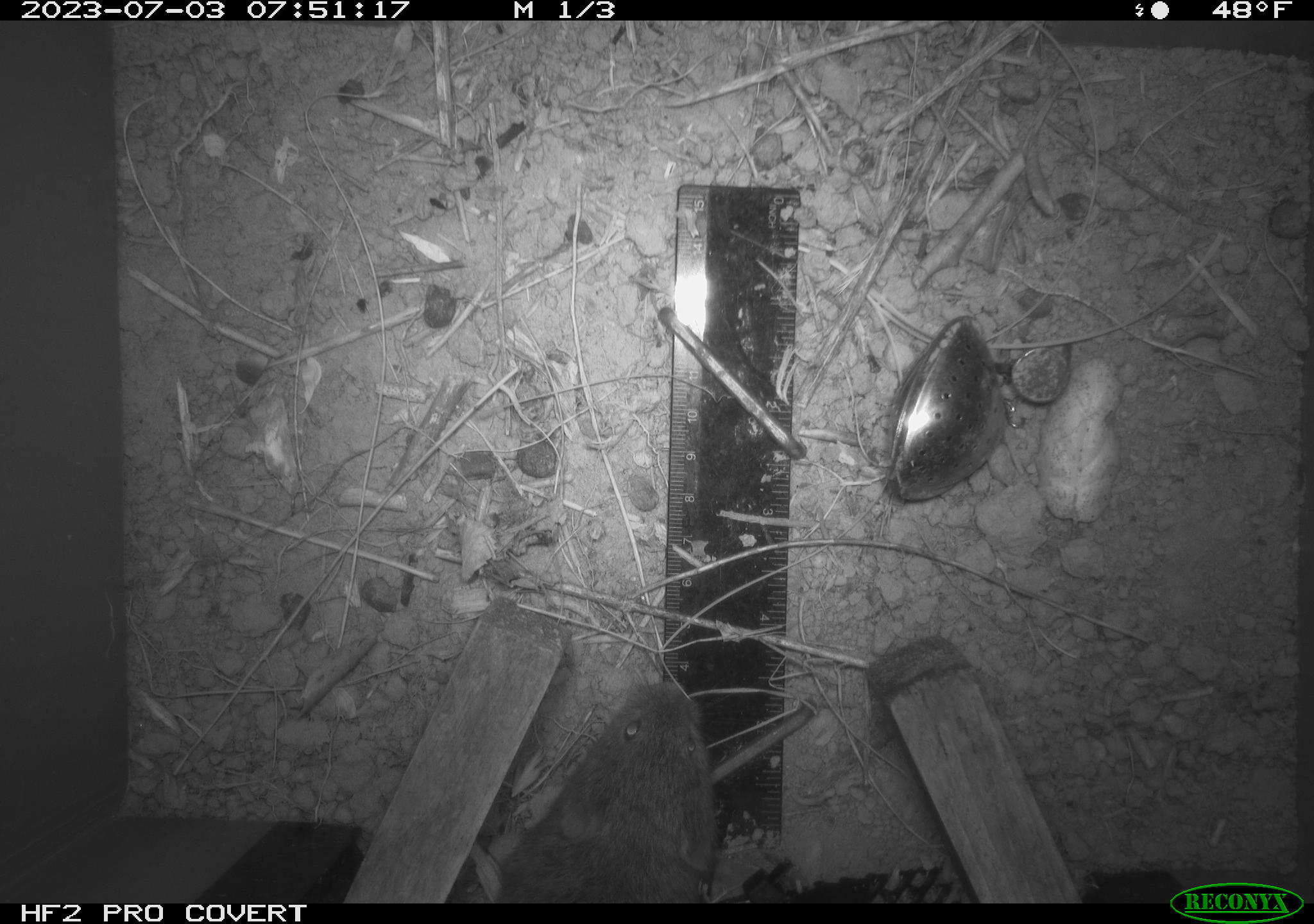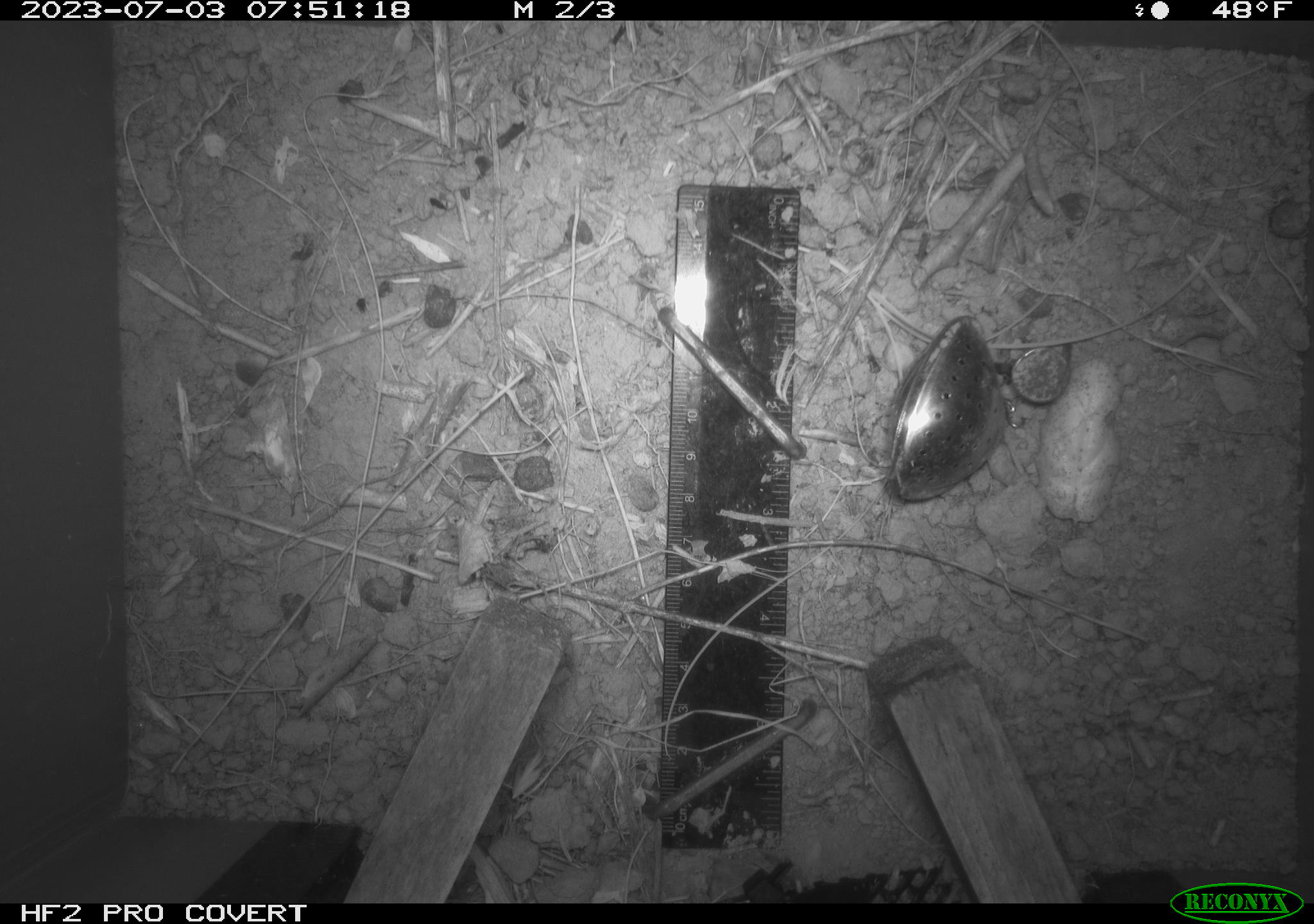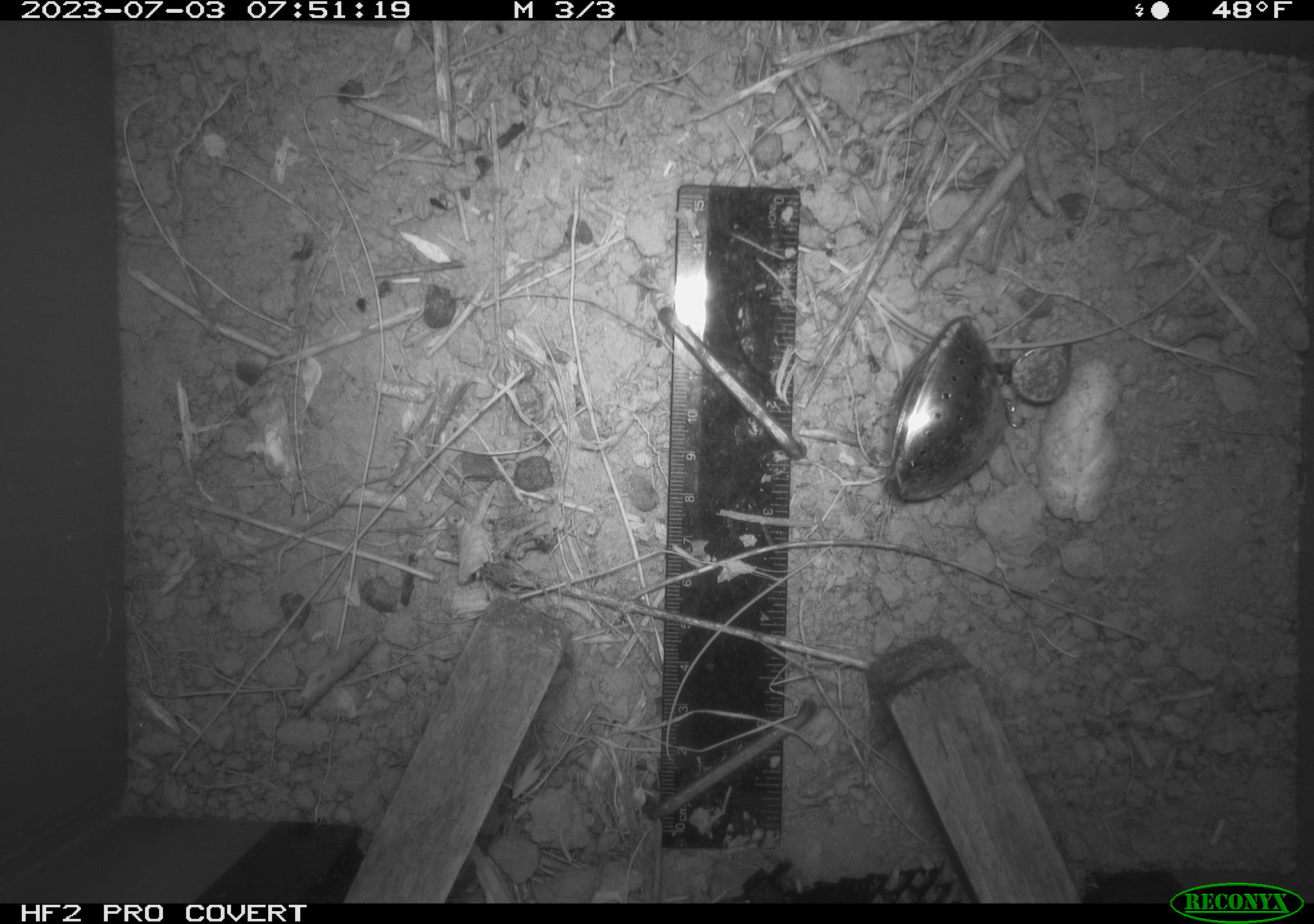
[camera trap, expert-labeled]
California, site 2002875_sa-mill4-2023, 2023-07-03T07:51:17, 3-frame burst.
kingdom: Animalia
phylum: Chordata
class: Mammalia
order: Rodentia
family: Cricetidae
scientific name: Arvicolinae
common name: voles, lemmings, and muskrats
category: arvicolinae subfamily